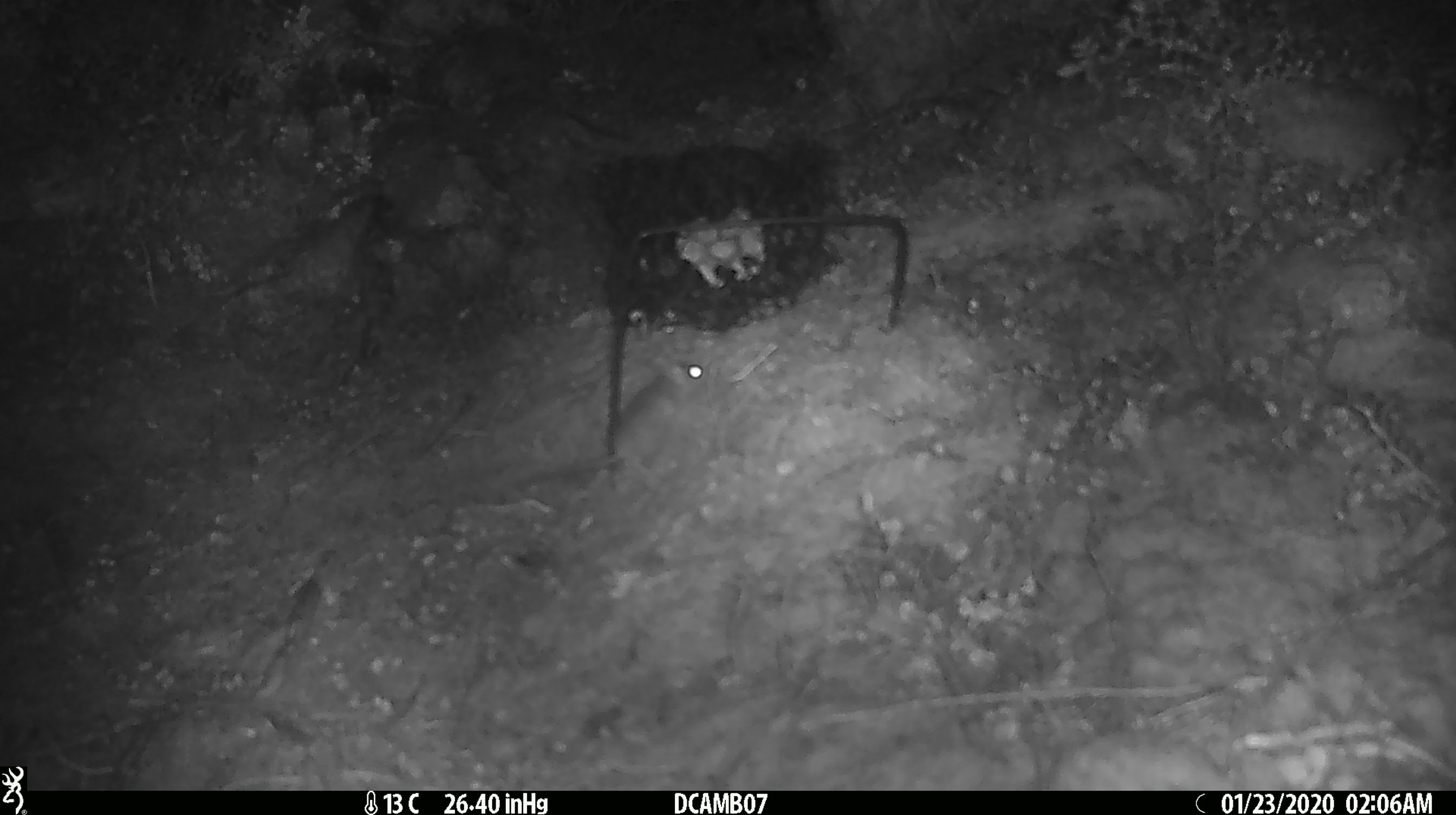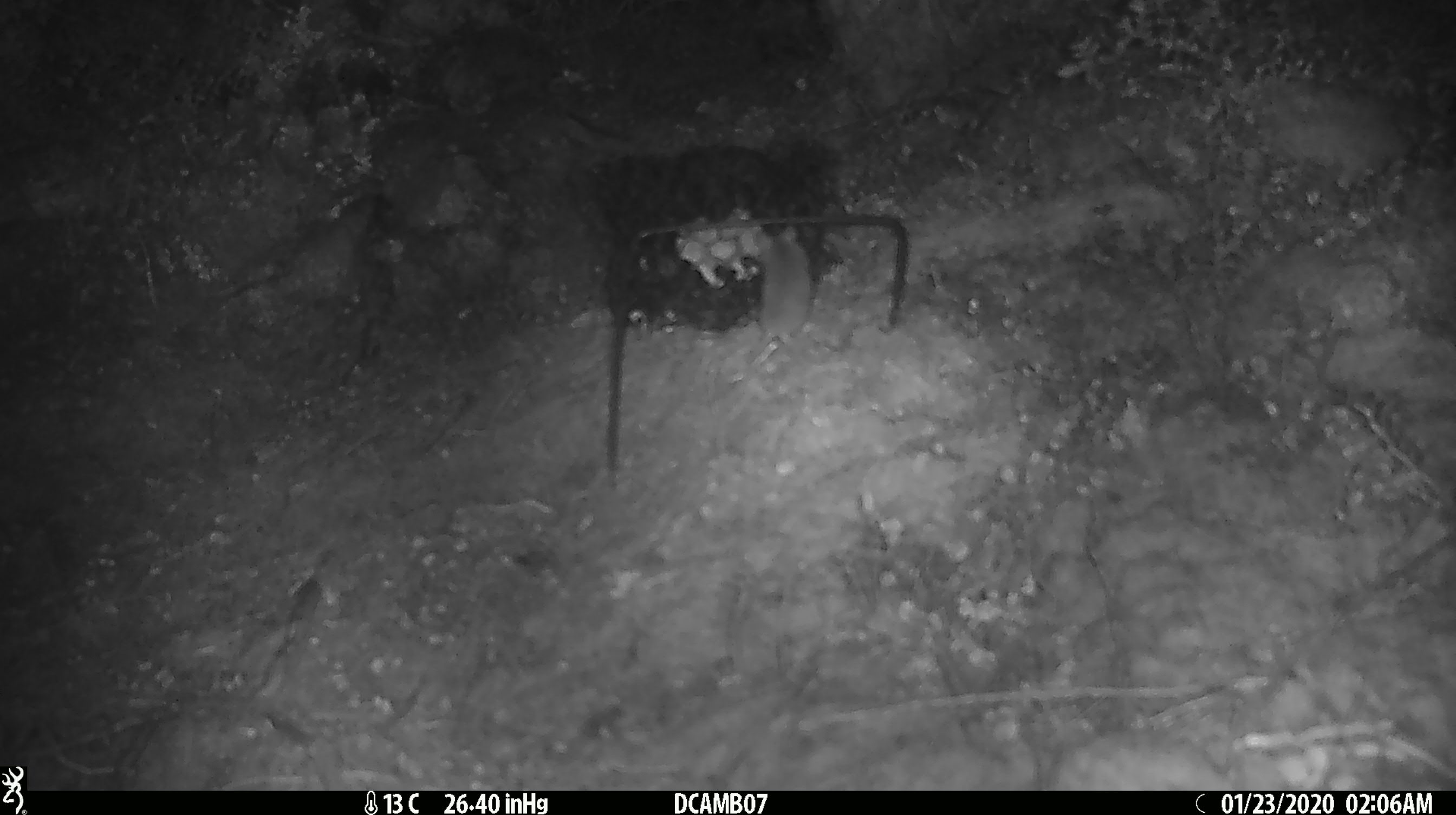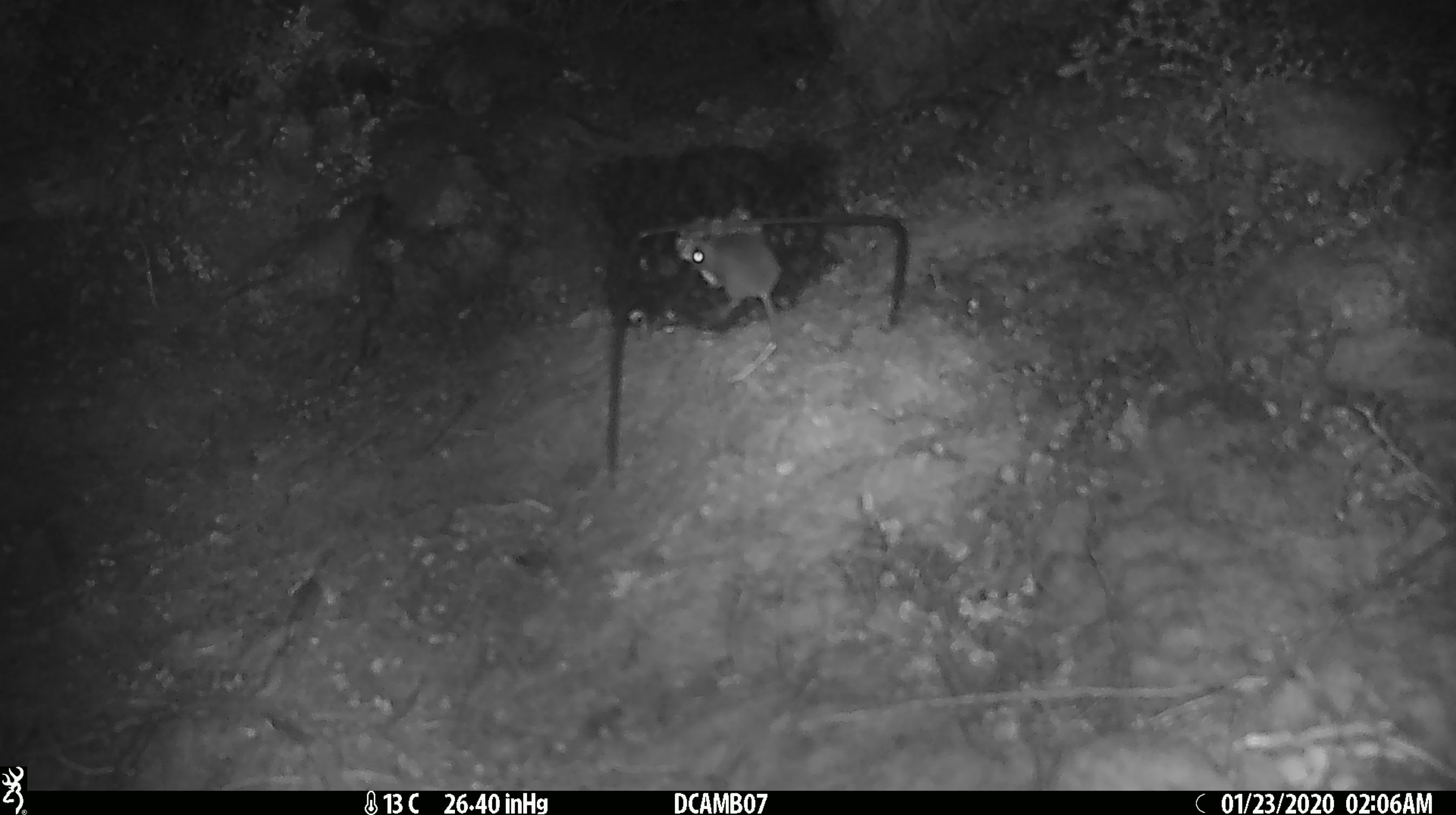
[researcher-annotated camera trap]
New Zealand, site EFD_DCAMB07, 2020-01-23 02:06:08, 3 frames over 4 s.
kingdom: Animalia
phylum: Chordata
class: Mammalia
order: Rodentia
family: Muridae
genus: Mus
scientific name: Mus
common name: mouse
Mouse (Mus).